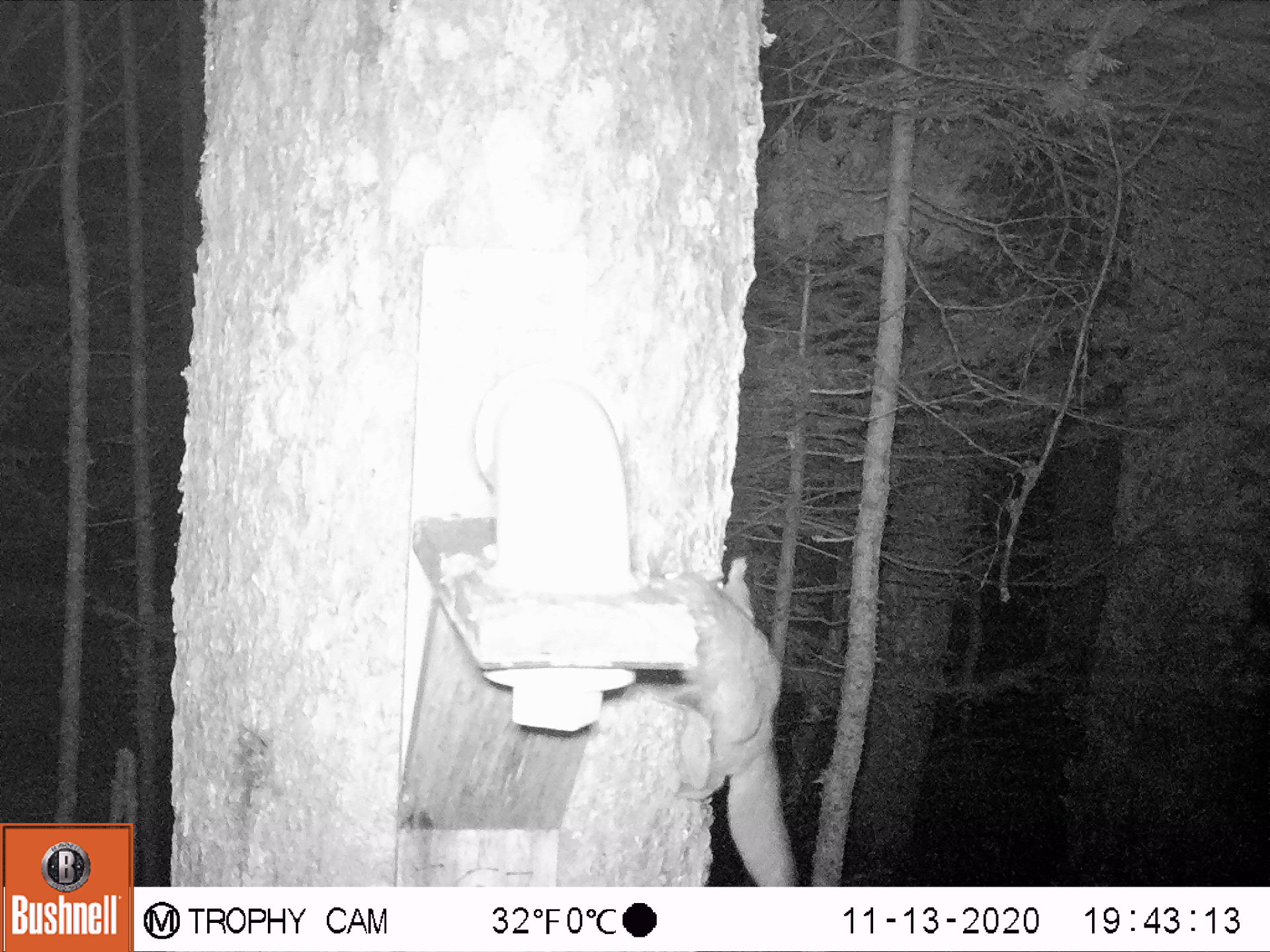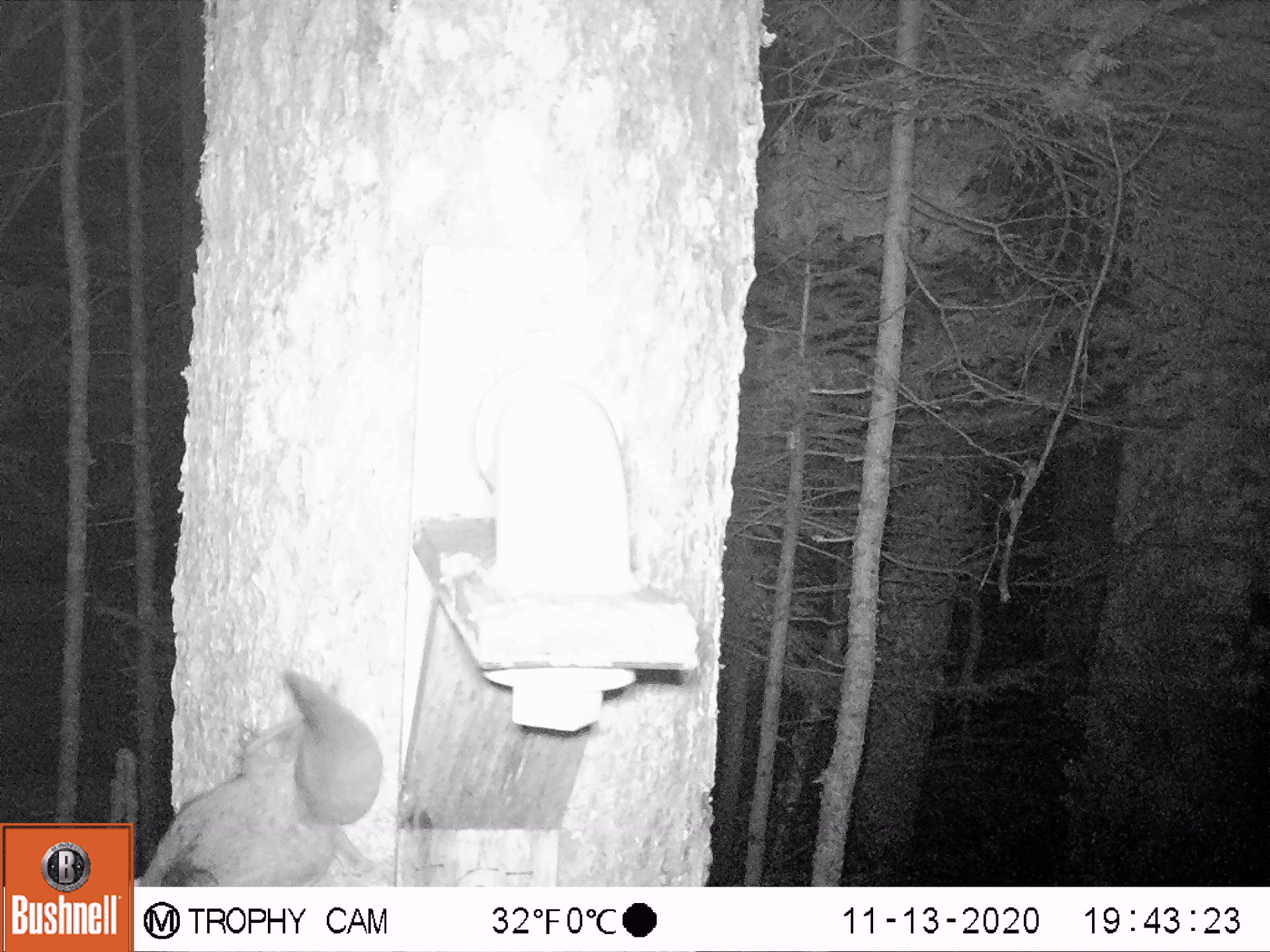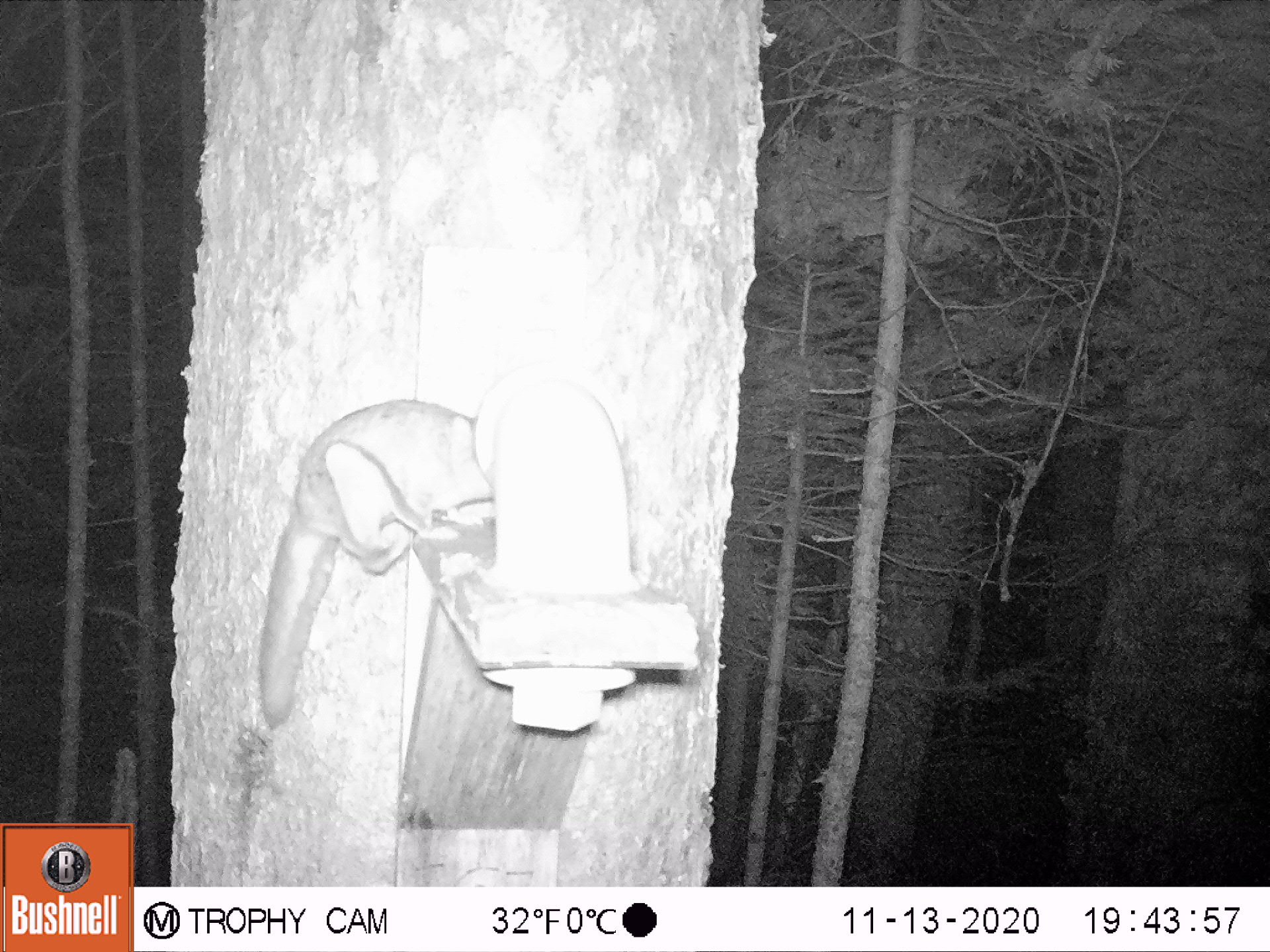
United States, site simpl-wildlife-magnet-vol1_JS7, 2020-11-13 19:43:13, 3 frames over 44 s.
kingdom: Animalia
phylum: Chordata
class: Mammalia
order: Rodentia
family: Sciuridae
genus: Glaucomys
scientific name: Glaucomys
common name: flying squirrel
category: flying squirrel sp.